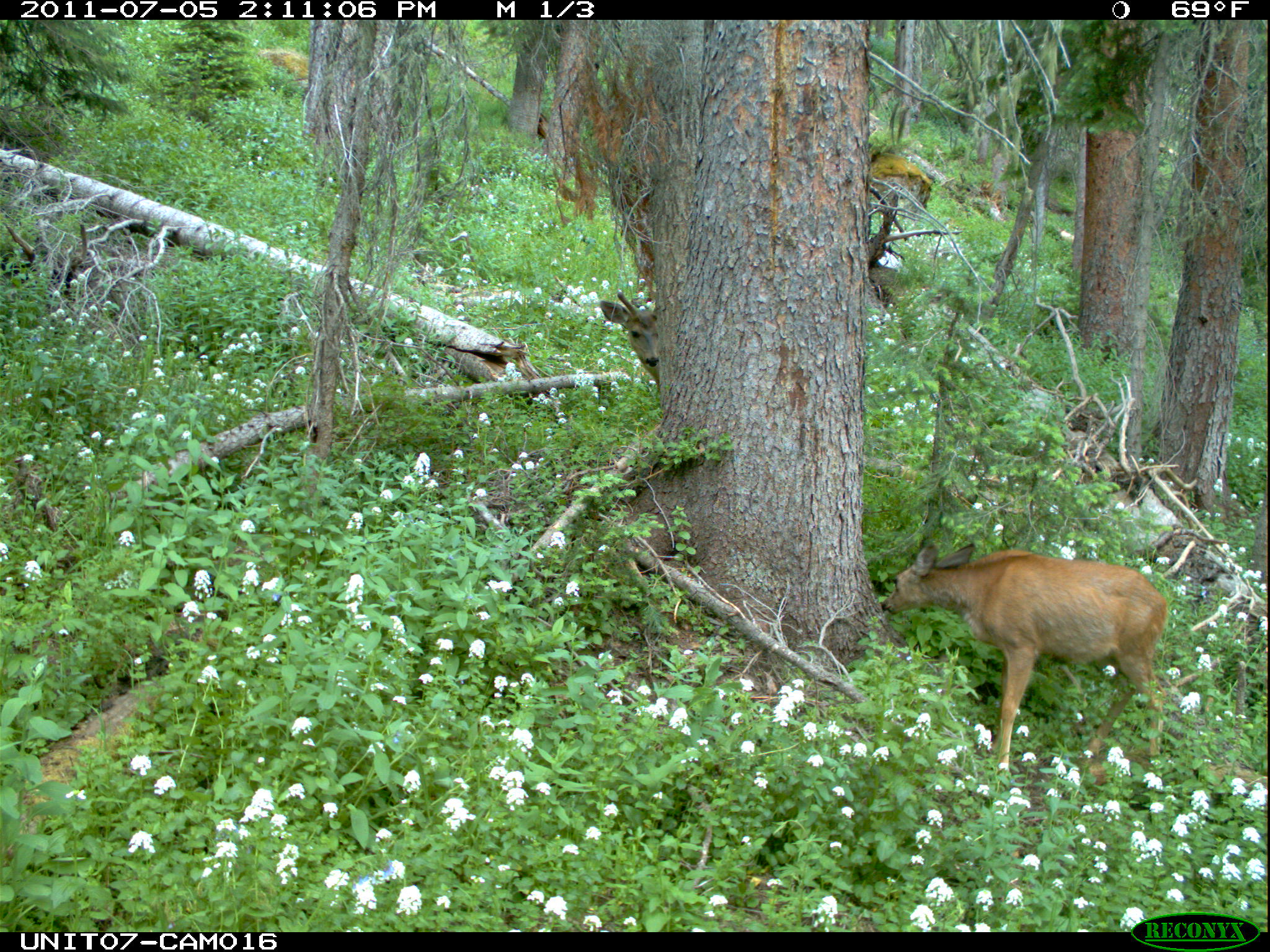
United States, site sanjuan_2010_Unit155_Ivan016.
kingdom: Animalia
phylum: Chordata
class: Mammalia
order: Artiodactyla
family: Cervidae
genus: Odocoileus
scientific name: Odocoileus hemionus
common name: mule deer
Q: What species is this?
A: Odocoileus hemionus (mule deer).